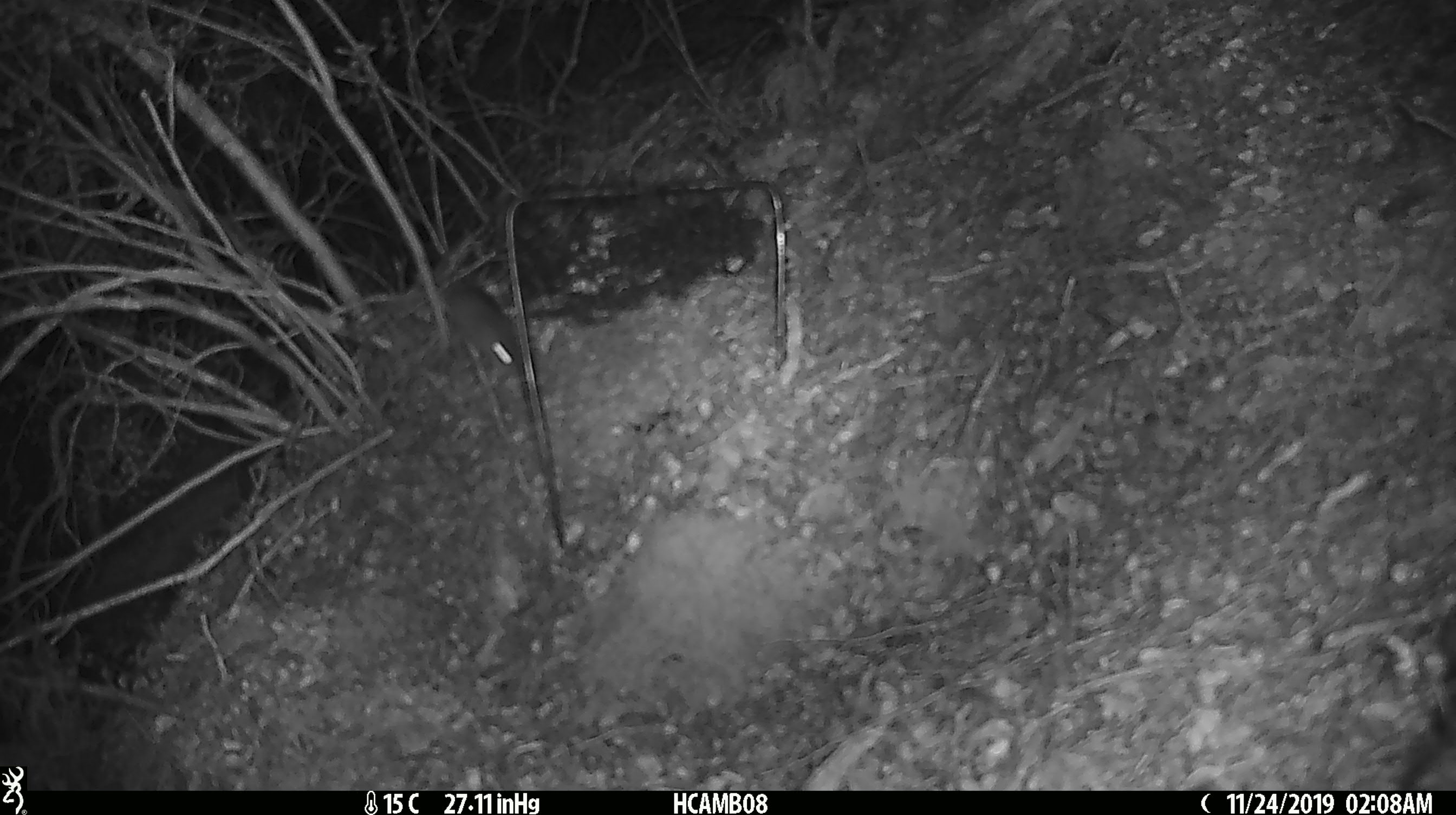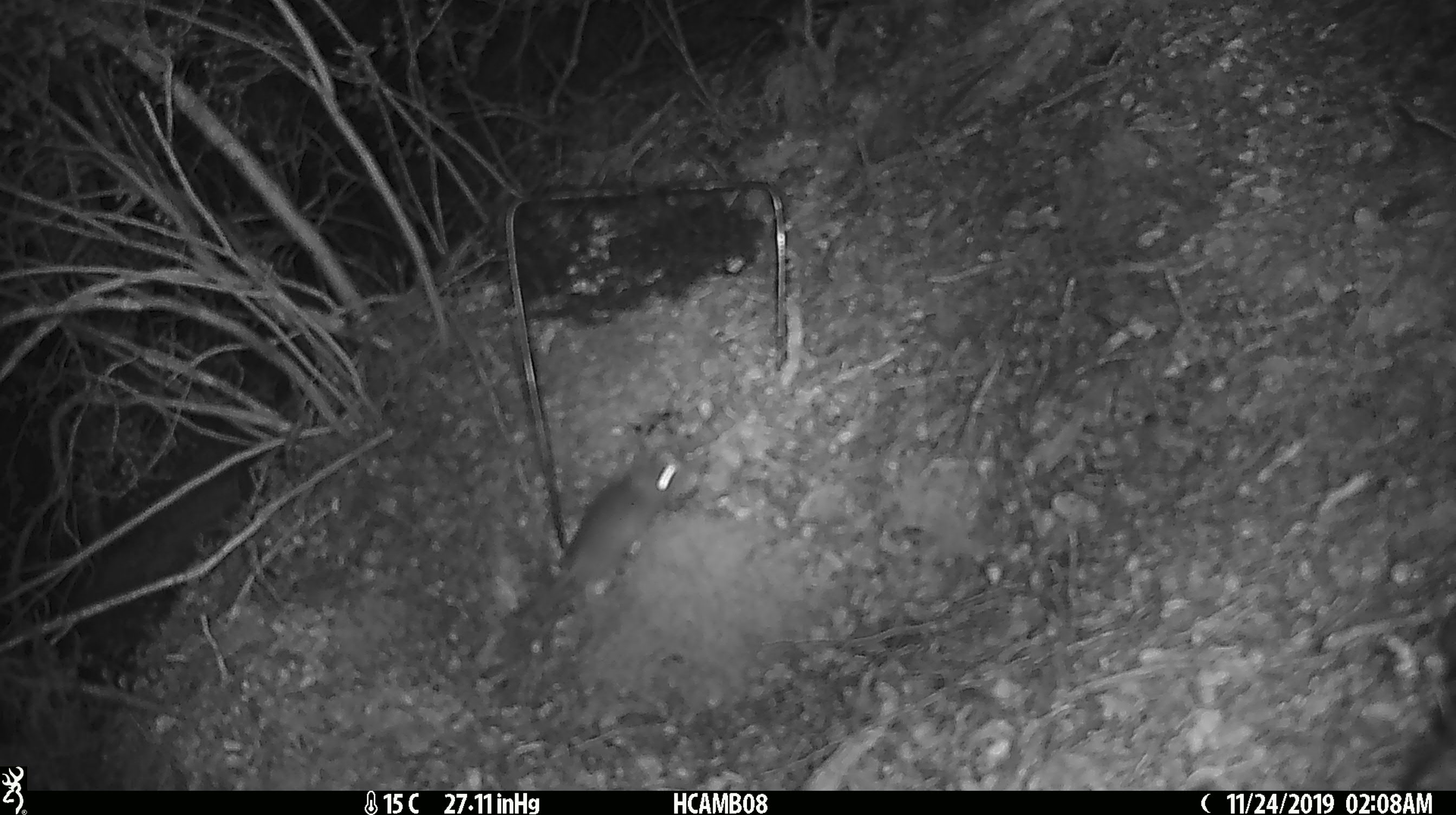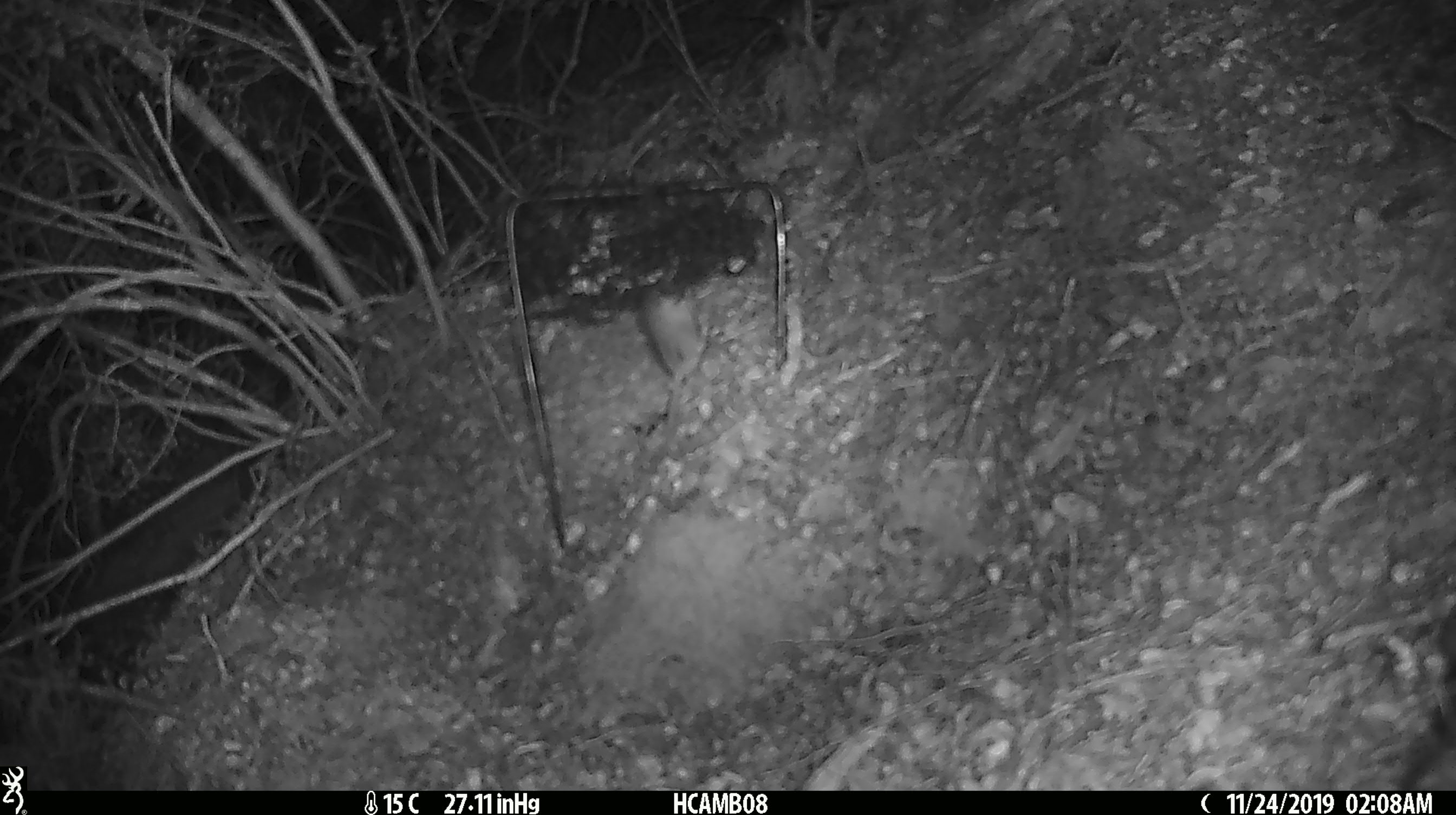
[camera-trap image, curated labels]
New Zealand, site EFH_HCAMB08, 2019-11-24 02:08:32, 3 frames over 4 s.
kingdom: Animalia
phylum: Chordata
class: Mammalia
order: Rodentia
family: Muridae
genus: Mus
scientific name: Mus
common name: mouse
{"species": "mouse (Mus)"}